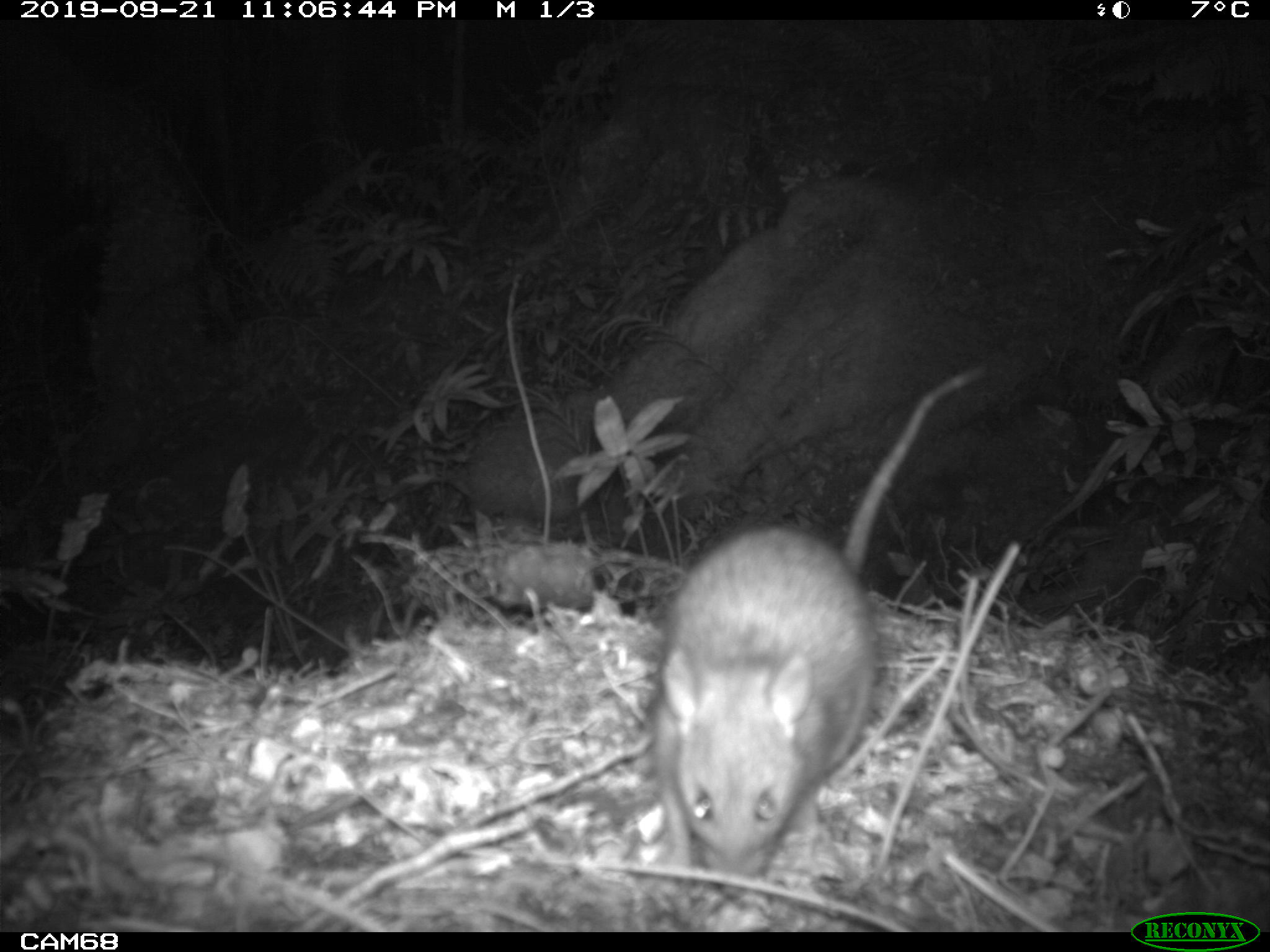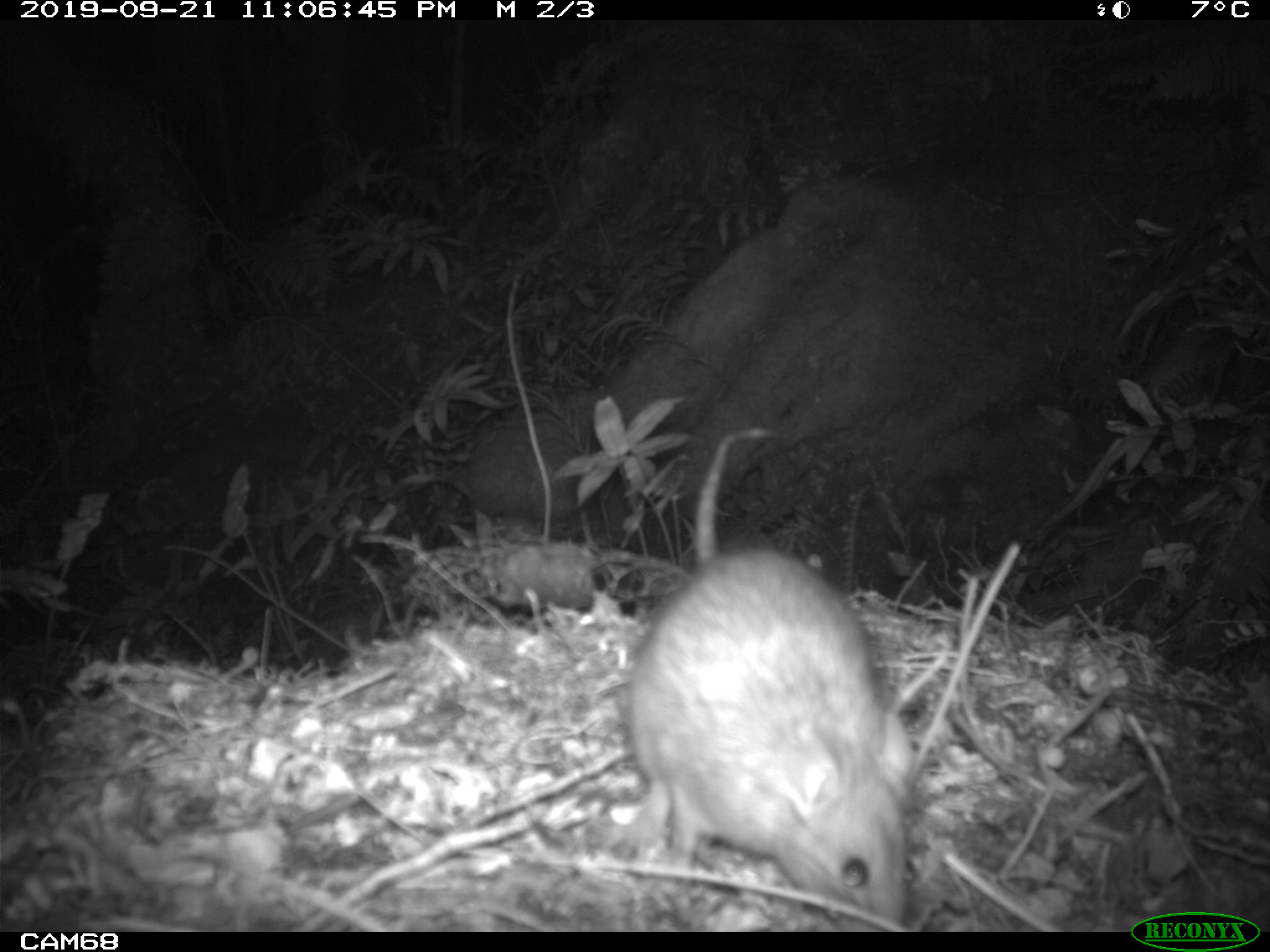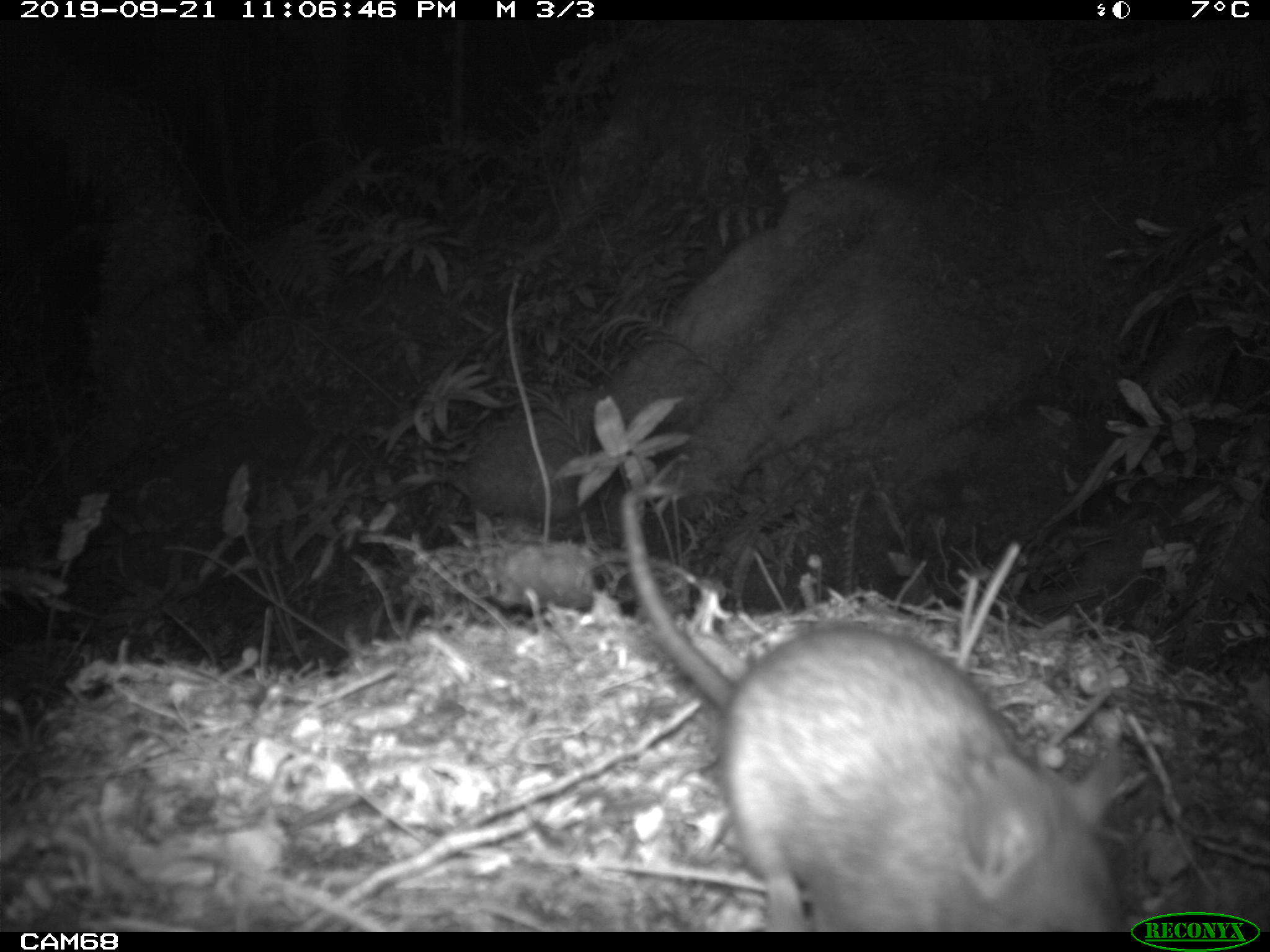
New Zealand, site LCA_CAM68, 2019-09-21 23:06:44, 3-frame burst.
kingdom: Animalia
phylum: Chordata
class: Mammalia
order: Rodentia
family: Muridae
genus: Rattus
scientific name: Rattus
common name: rat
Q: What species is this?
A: Rat (Rattus).